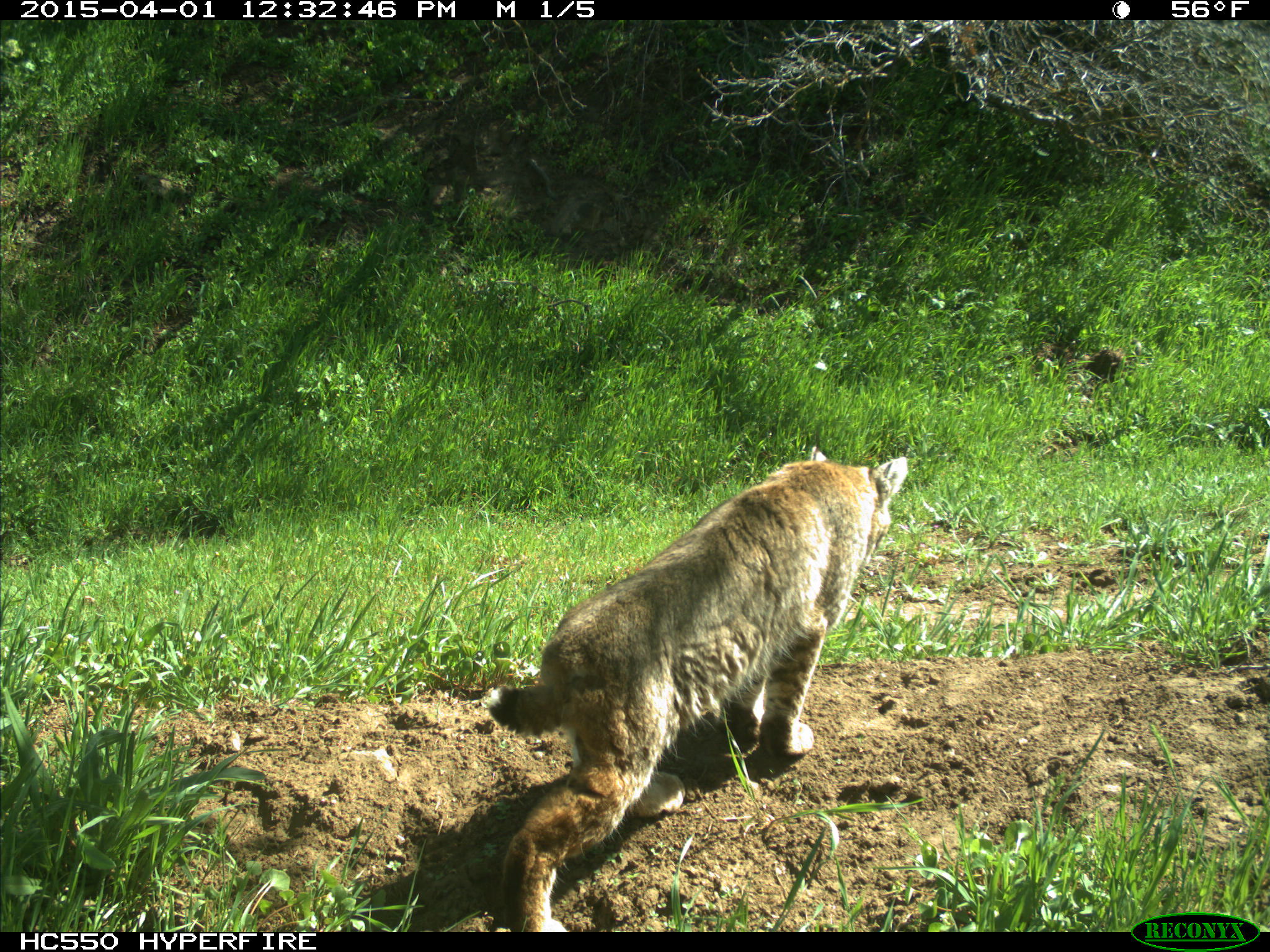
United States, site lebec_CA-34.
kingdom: Animalia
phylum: Chordata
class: Mammalia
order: Carnivora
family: Felidae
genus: Lynx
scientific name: Lynx rufus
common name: bobcat